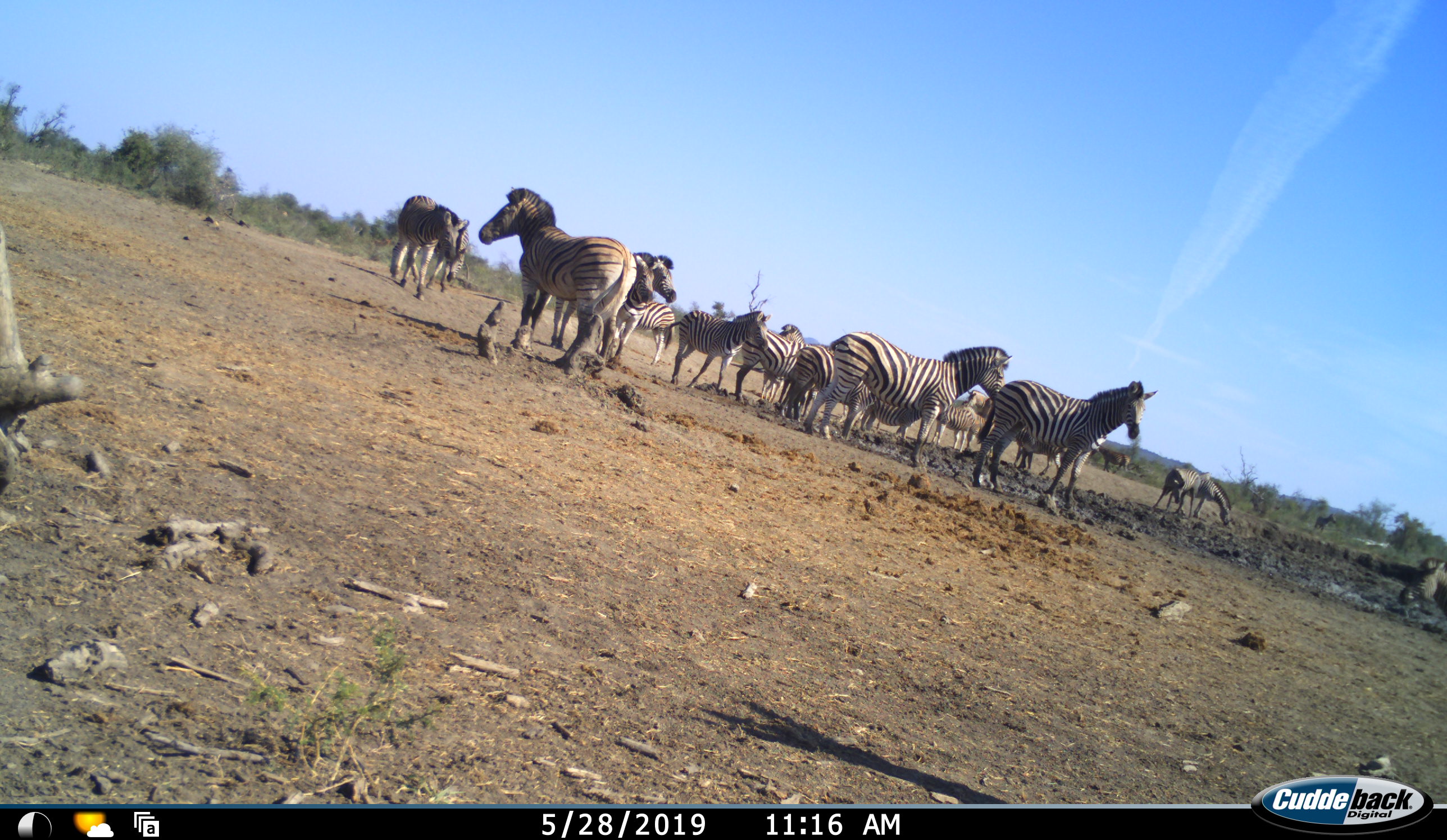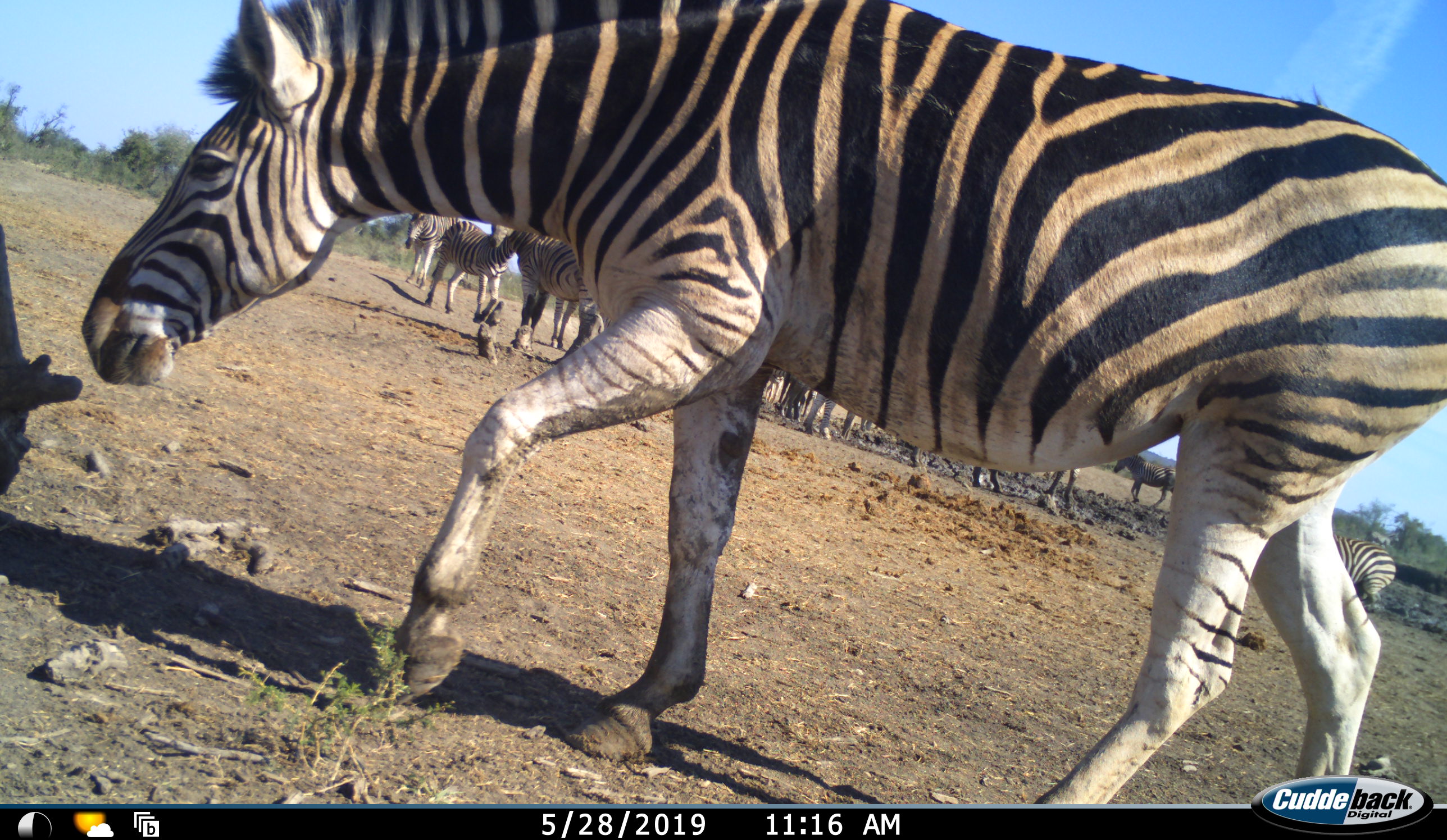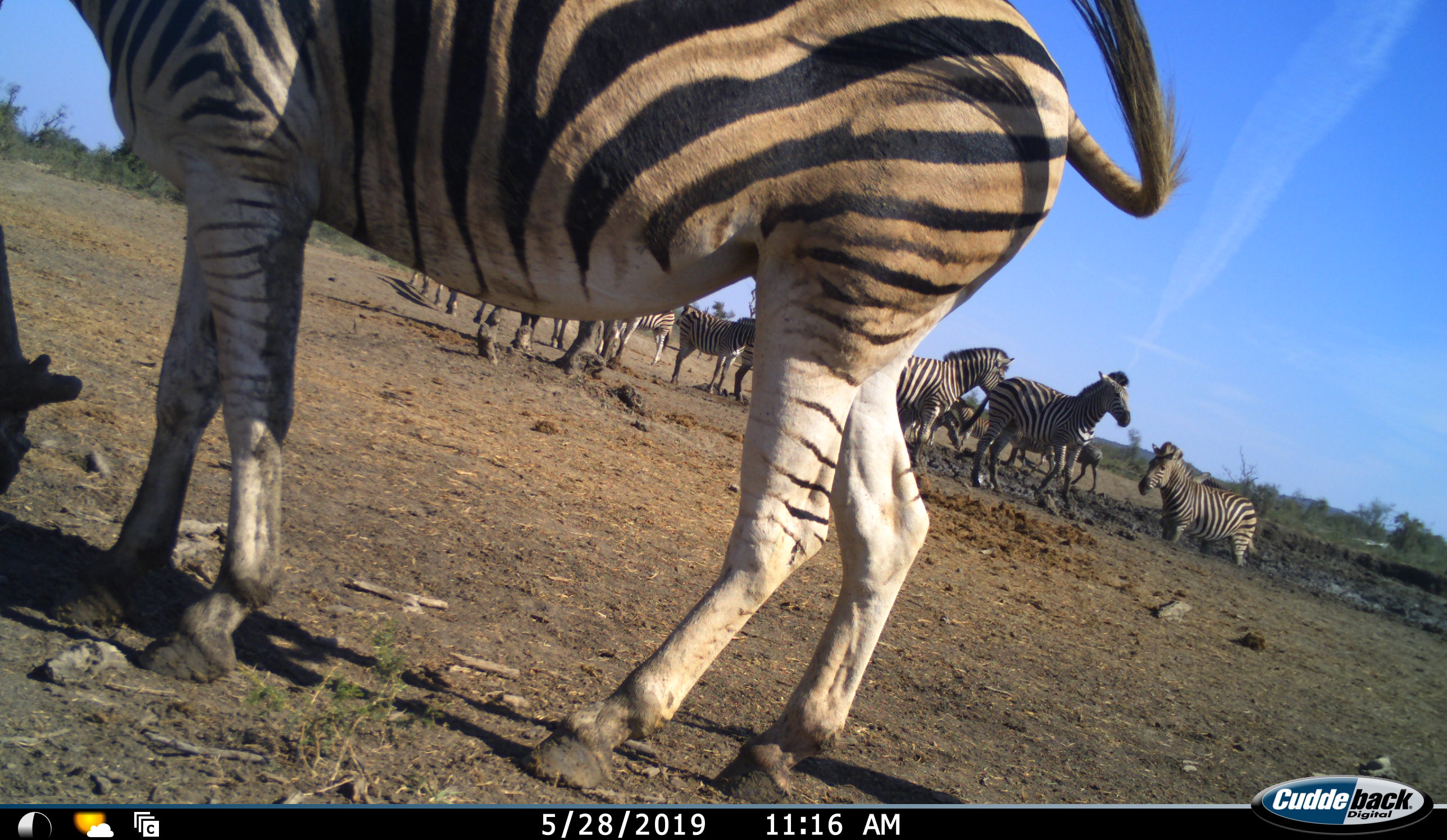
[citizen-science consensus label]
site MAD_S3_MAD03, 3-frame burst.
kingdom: Animalia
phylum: Chordata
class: Mammalia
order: Perissodactyla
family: Equidae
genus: Equus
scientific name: Equus quagga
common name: plains zebra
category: zebraplains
Zebraplains (plains zebra) (Equus quagga), count 11-50. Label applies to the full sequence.